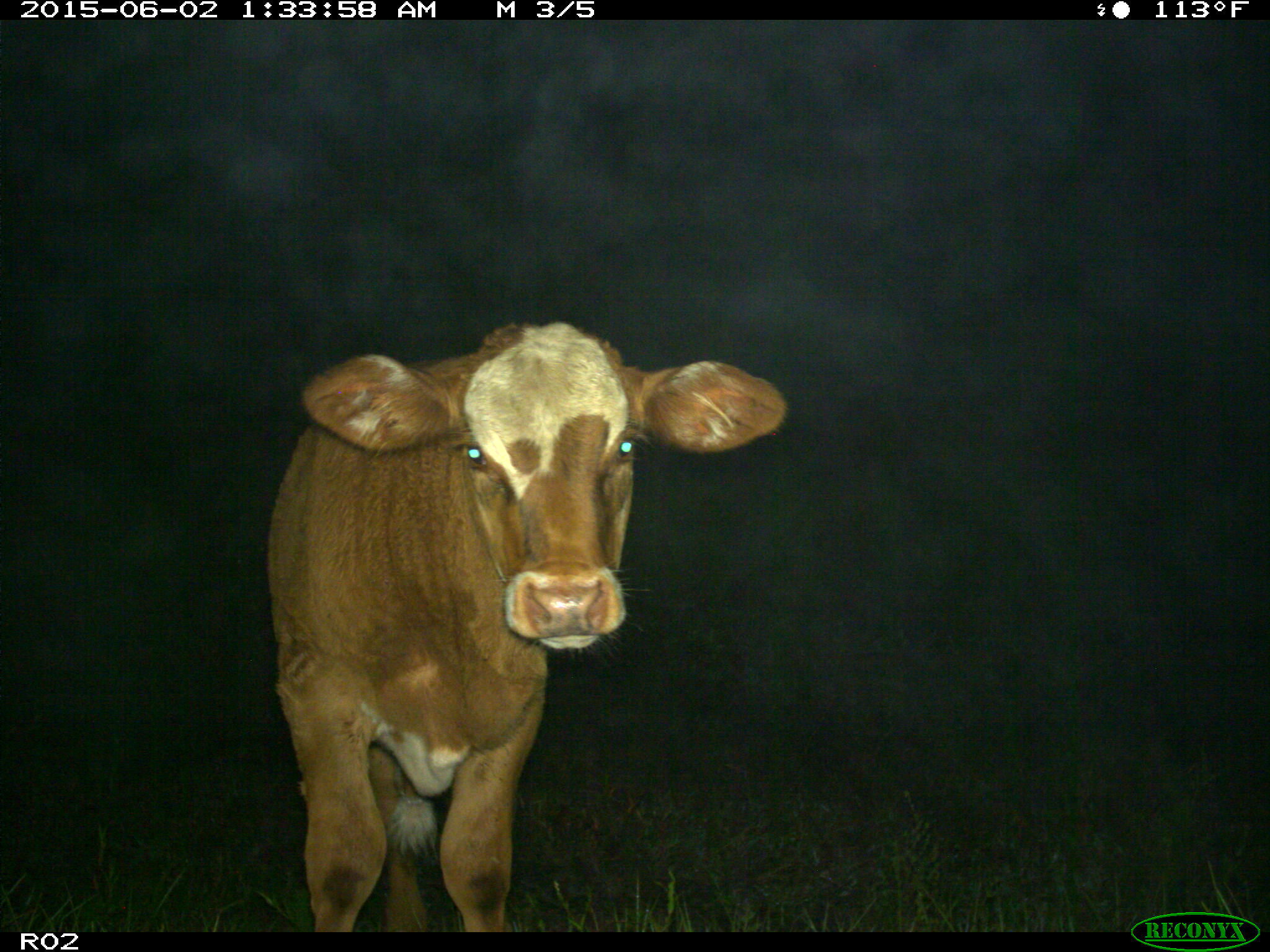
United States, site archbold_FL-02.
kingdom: Animalia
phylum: Chordata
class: Mammalia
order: Artiodactyla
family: Bovidae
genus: Bos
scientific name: Bos taurus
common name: domestic cow